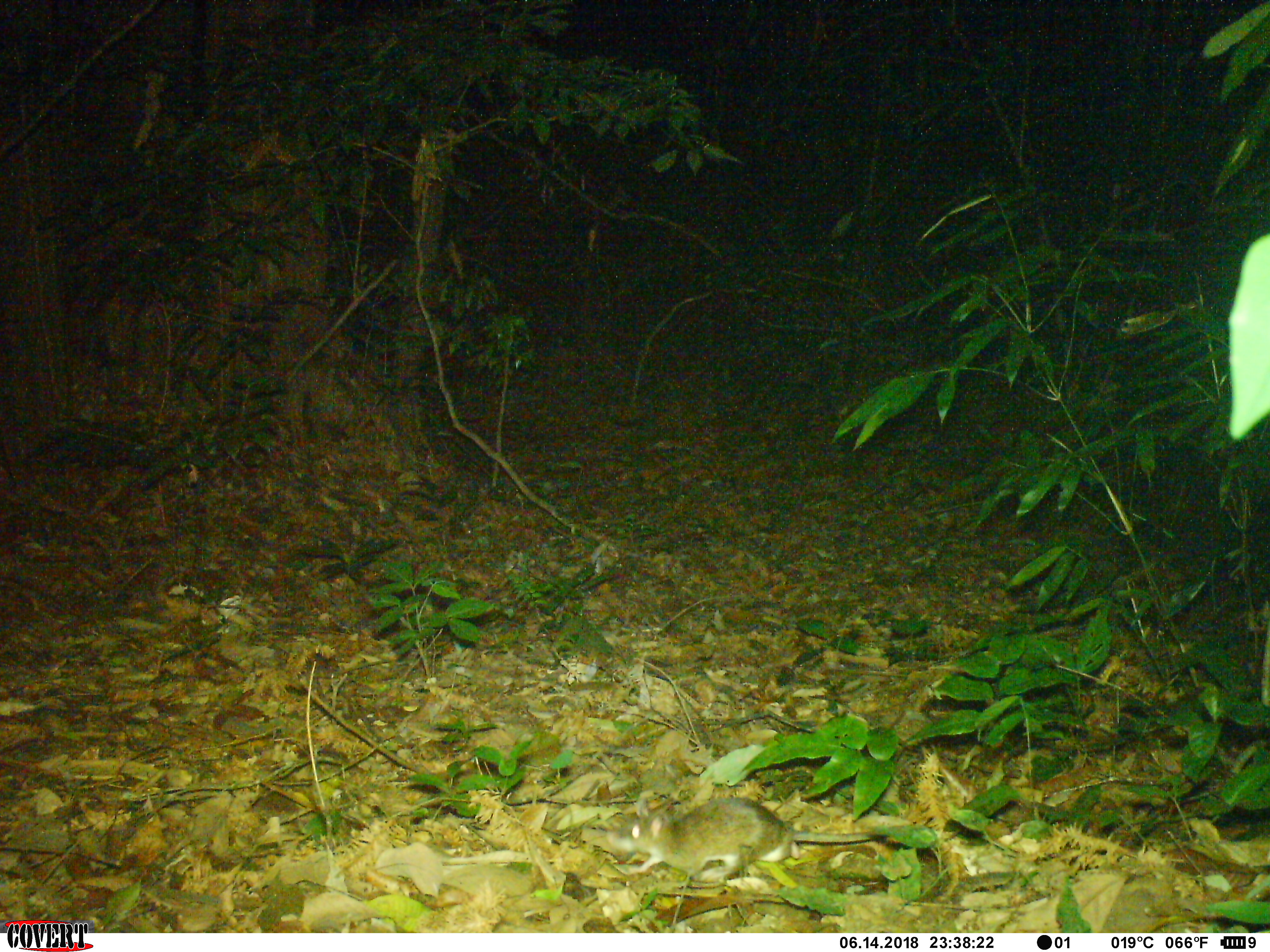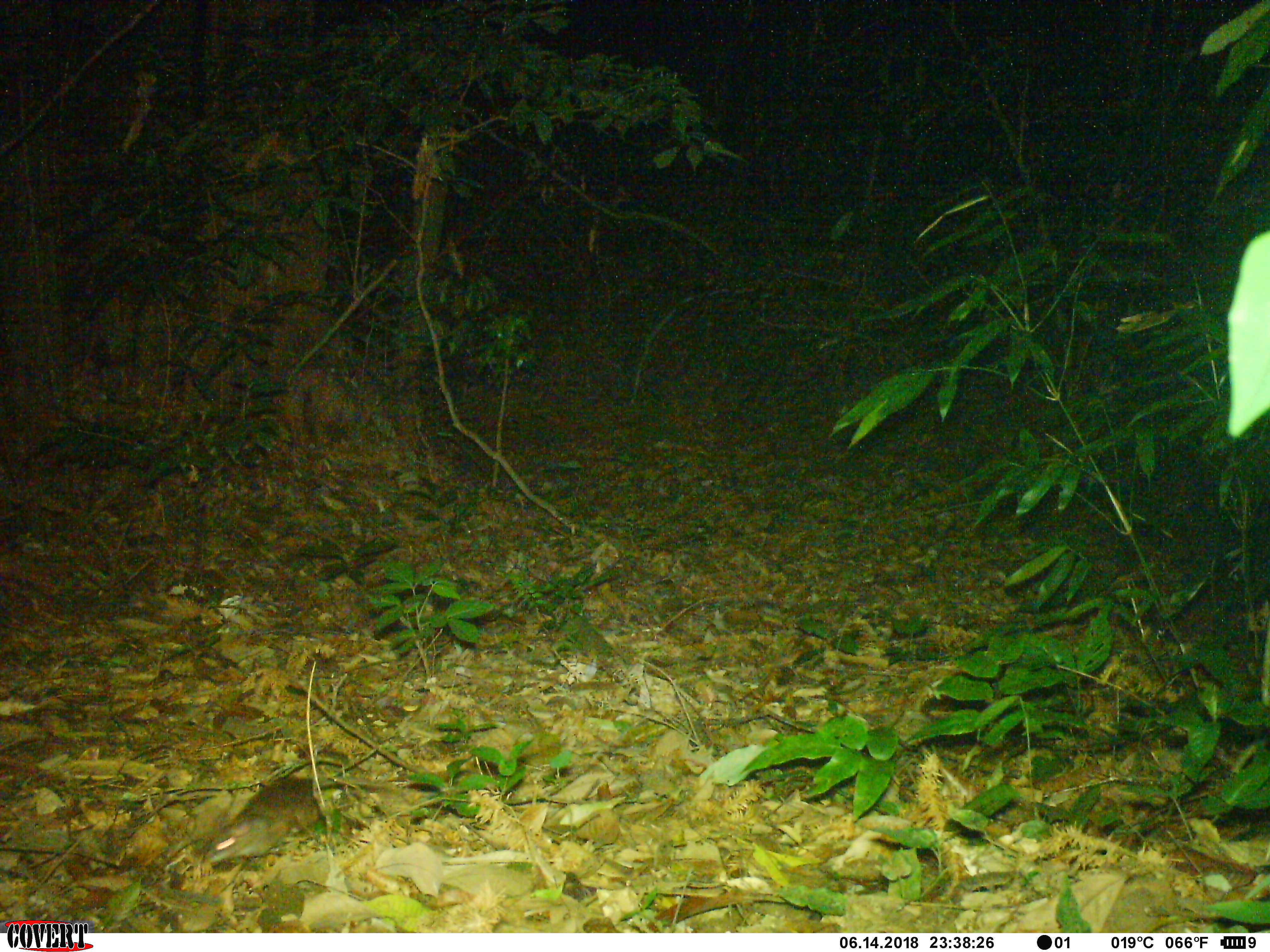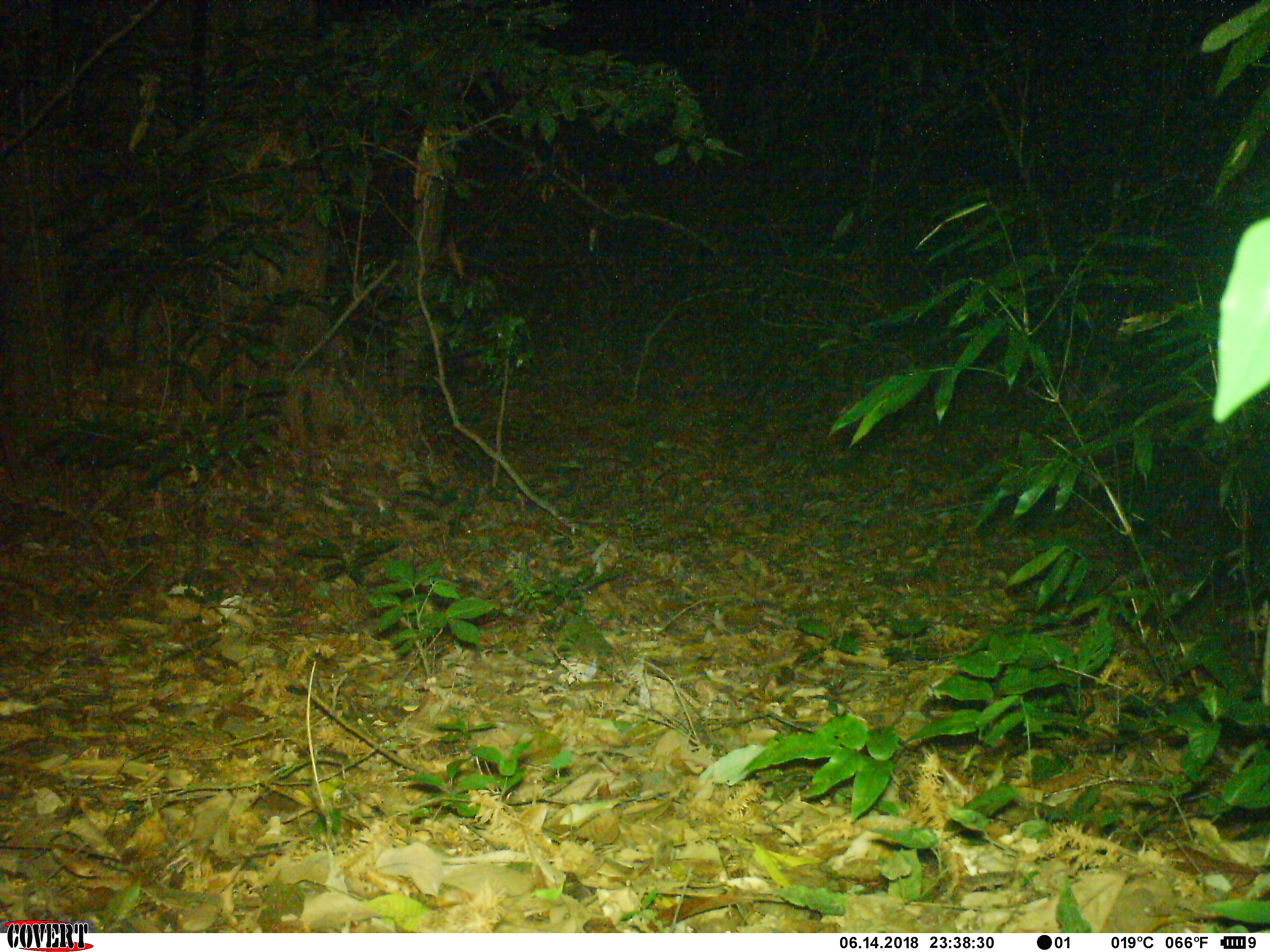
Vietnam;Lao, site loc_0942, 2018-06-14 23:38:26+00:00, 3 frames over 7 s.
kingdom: Animalia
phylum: Chordata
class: Mammalia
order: Rodentia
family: Muridae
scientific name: Muridae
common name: old-world mice and rats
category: unidentified murid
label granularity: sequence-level